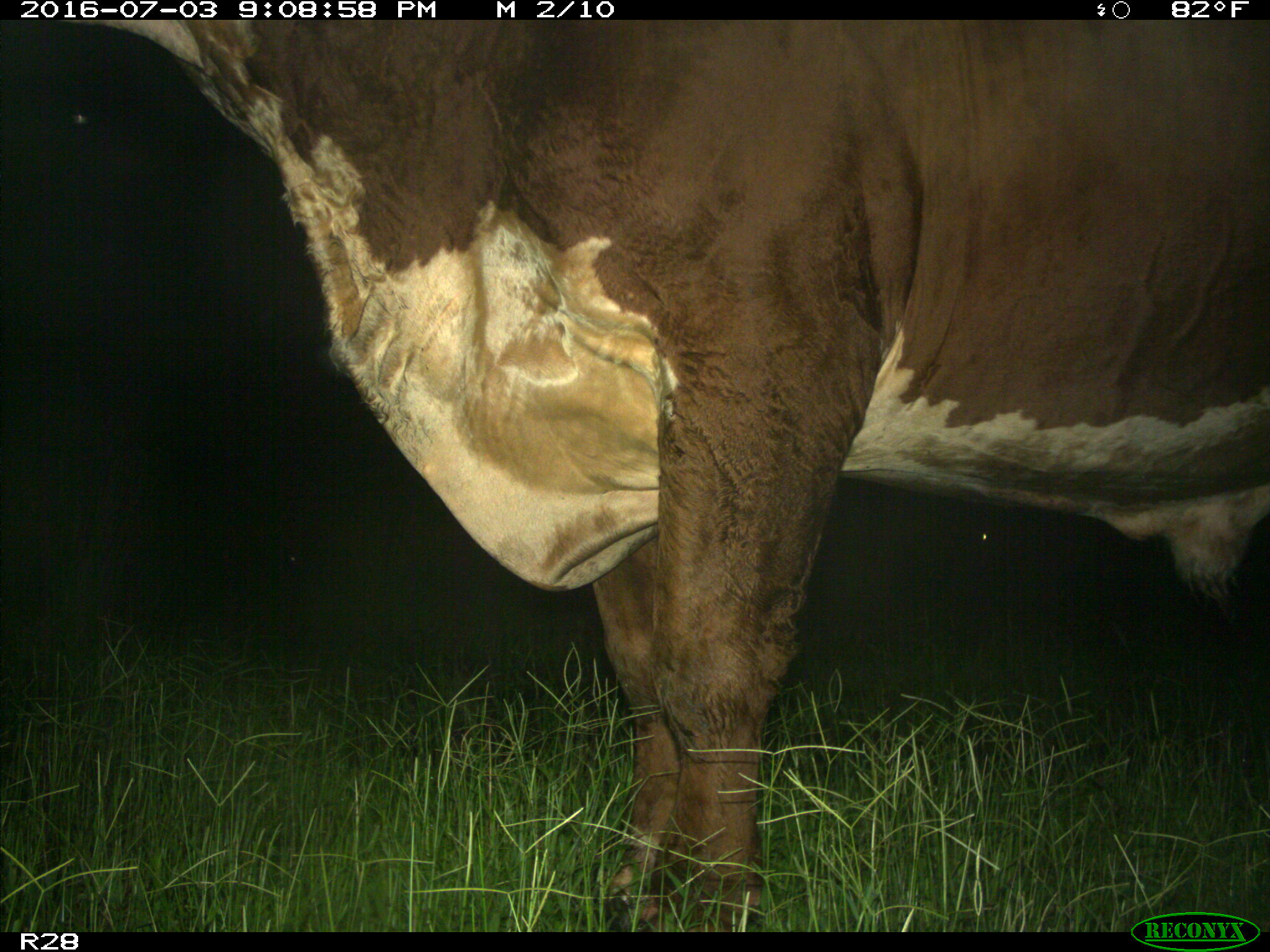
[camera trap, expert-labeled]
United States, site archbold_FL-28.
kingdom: Animalia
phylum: Chordata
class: Mammalia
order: Artiodactyla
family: Bovidae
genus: Bos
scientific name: Bos taurus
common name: domestic cow